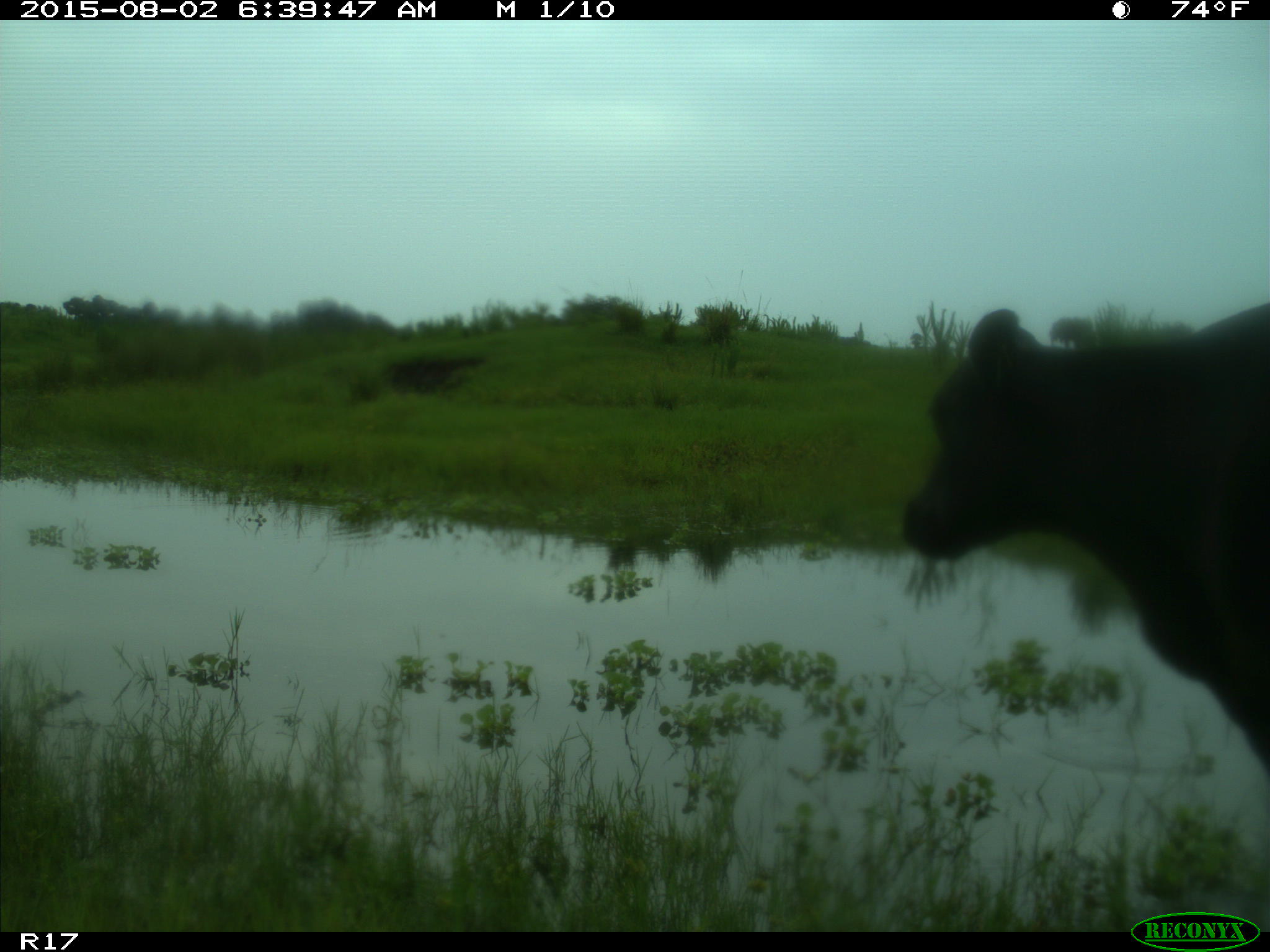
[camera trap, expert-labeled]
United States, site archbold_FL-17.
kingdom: Animalia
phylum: Chordata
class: Mammalia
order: Artiodactyla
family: Bovidae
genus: Bos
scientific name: Bos taurus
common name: domestic cow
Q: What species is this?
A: Bos taurus (domestic cow).